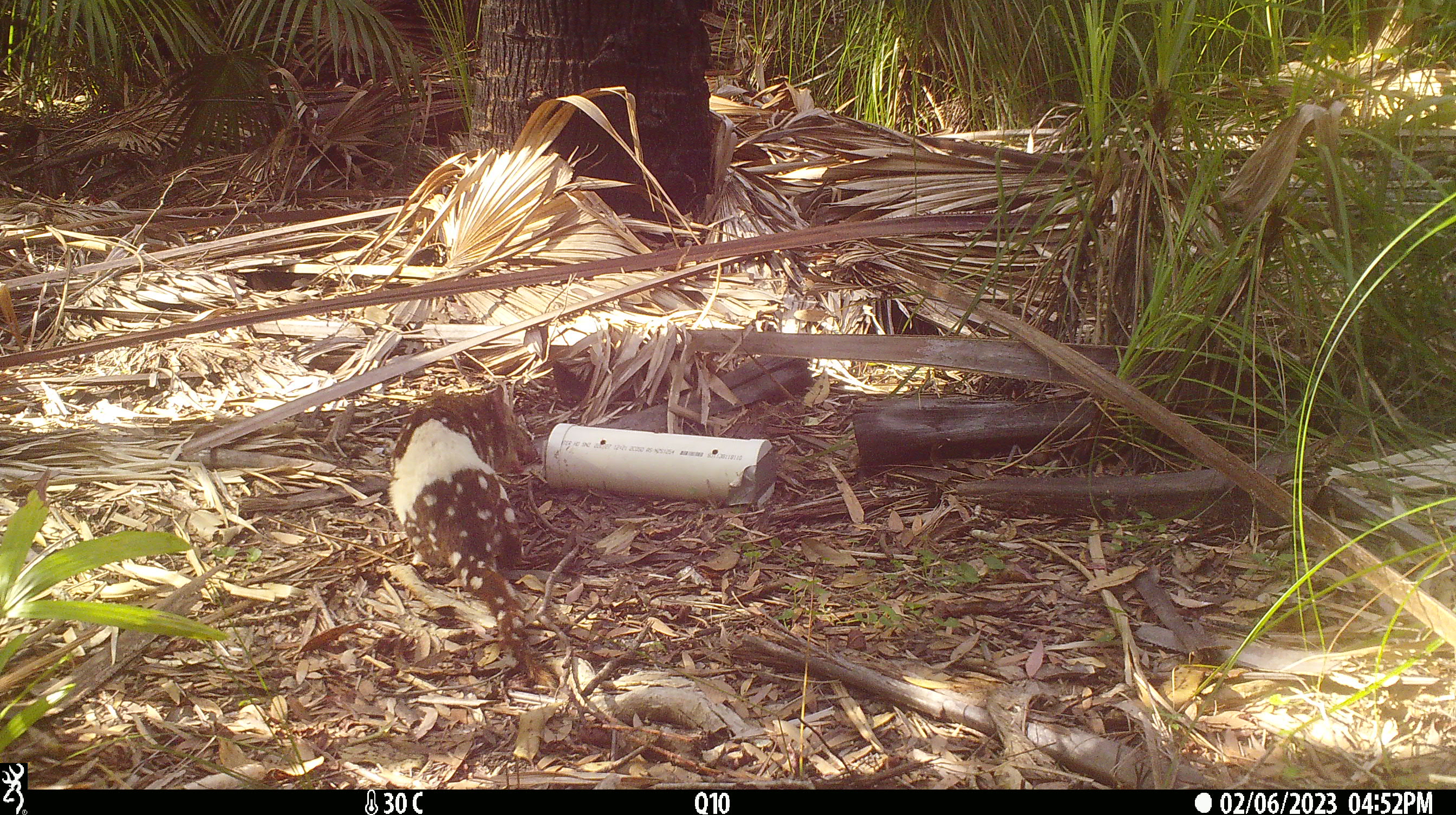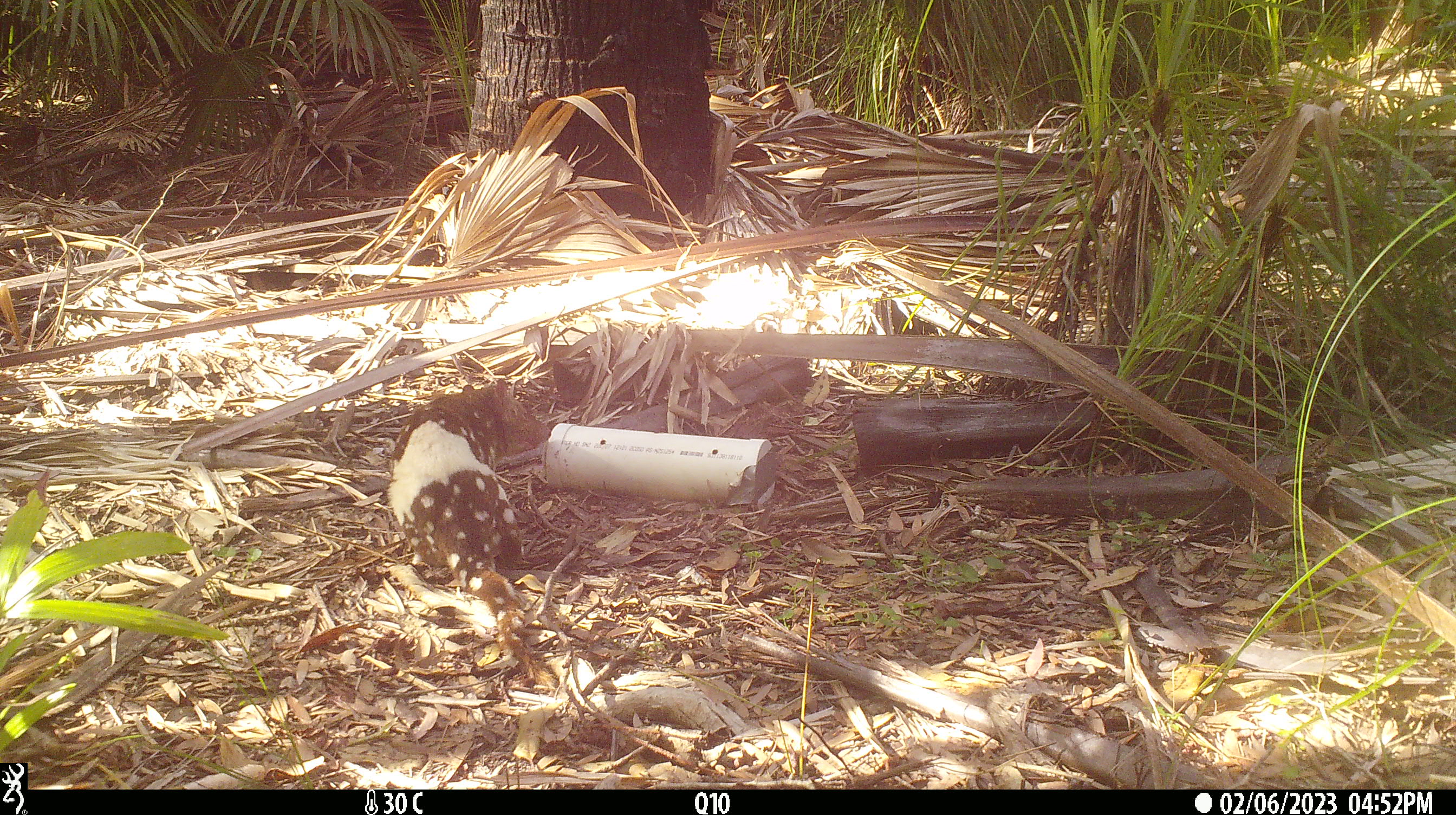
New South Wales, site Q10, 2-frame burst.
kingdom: Animalia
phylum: Chordata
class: Mammalia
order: Dasyuromorphia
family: Dasyuridae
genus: Dasyurus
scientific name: Dasyurus maculatus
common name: spotted-tailed quoll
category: quoll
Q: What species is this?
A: Quoll (spotted-tailed quoll) (Dasyurus maculatus).